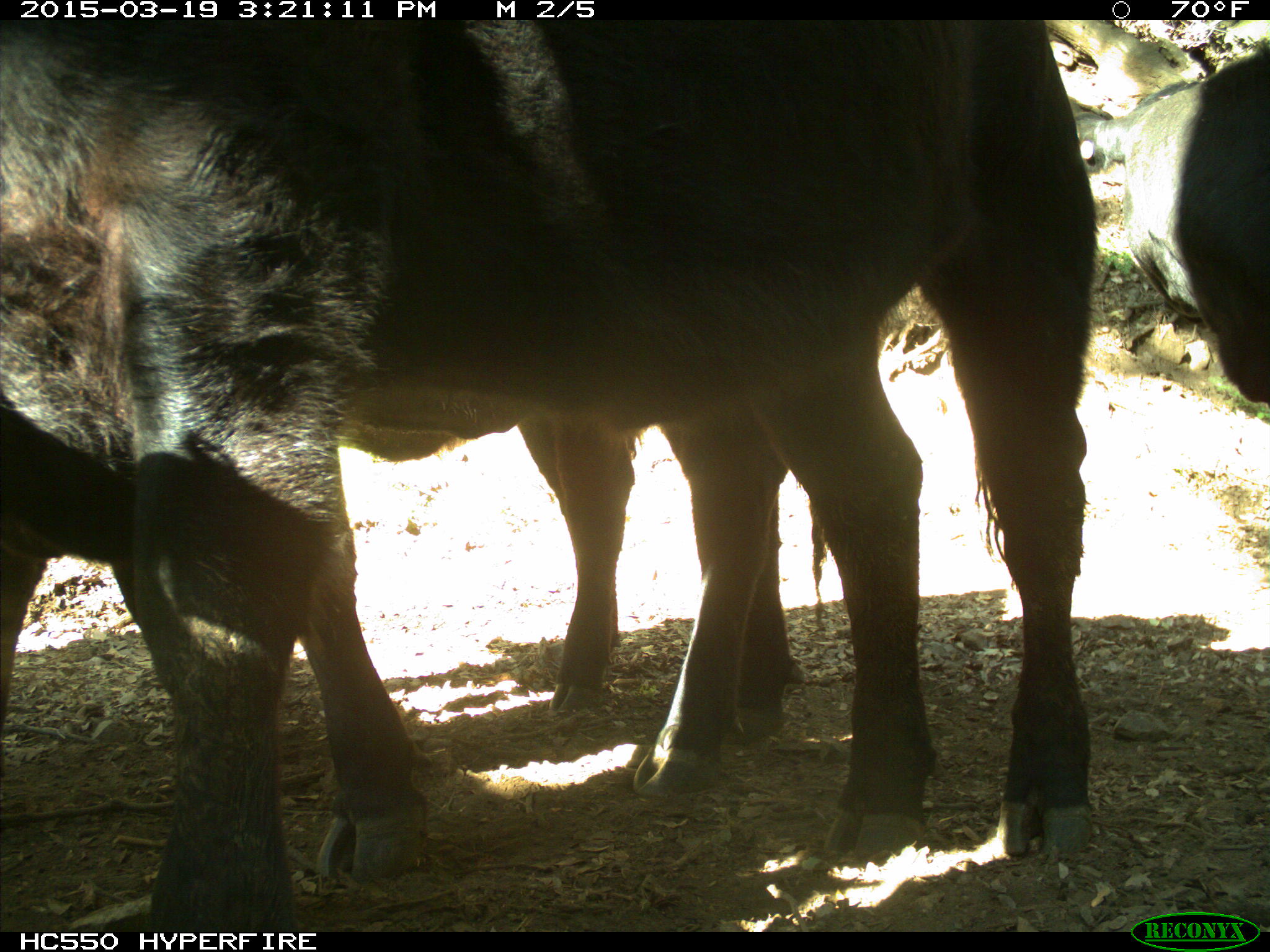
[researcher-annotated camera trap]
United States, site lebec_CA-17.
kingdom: Animalia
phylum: Chordata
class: Mammalia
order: Artiodactyla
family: Bovidae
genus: Bos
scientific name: Bos taurus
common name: domestic cow